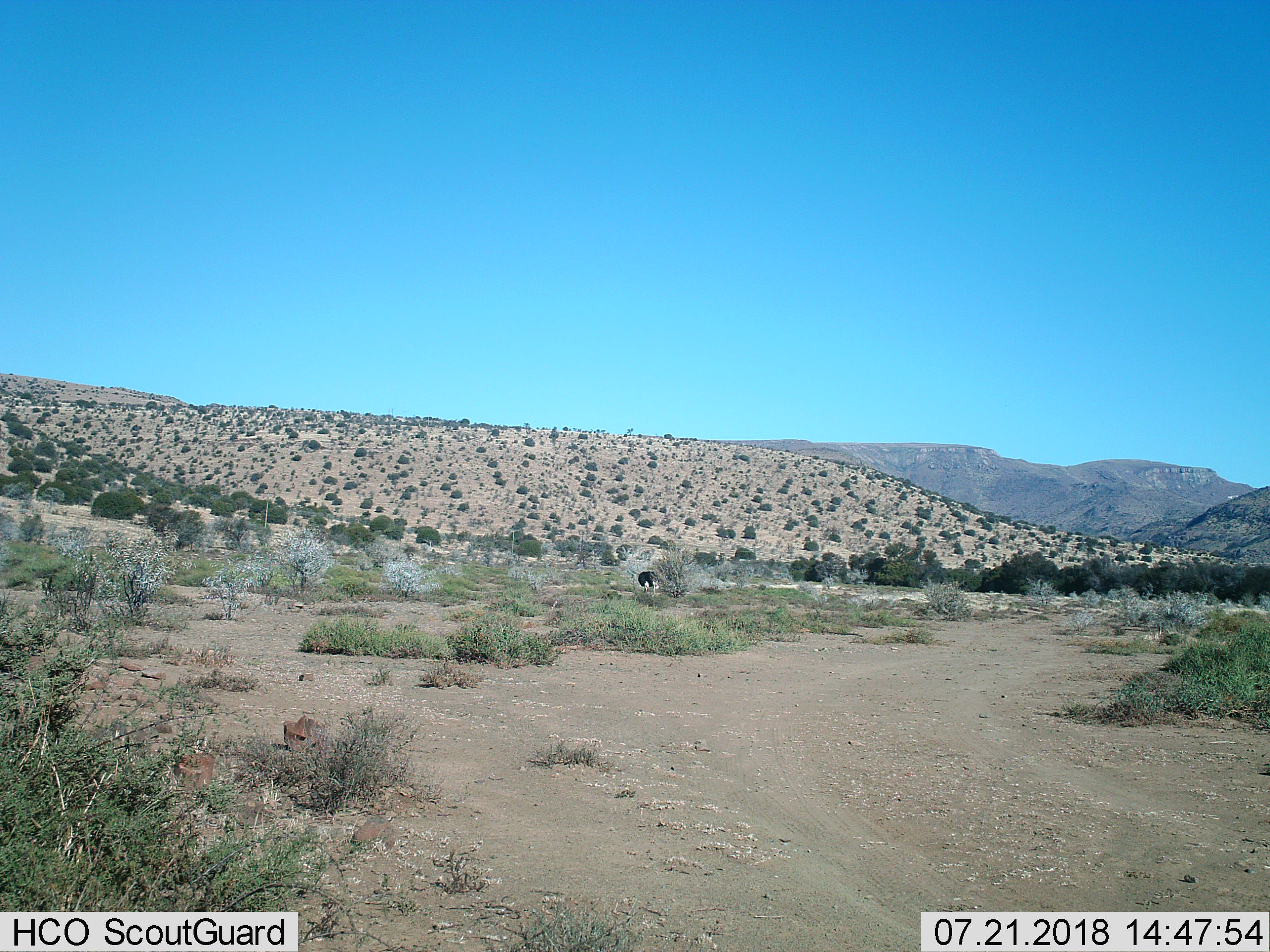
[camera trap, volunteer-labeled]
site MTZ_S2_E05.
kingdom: Animalia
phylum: Chordata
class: Aves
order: Struthioniformes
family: Struthionidae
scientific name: Struthionidae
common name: ostrich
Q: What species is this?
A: Ostrich (Struthionidae).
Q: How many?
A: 1.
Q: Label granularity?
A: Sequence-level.